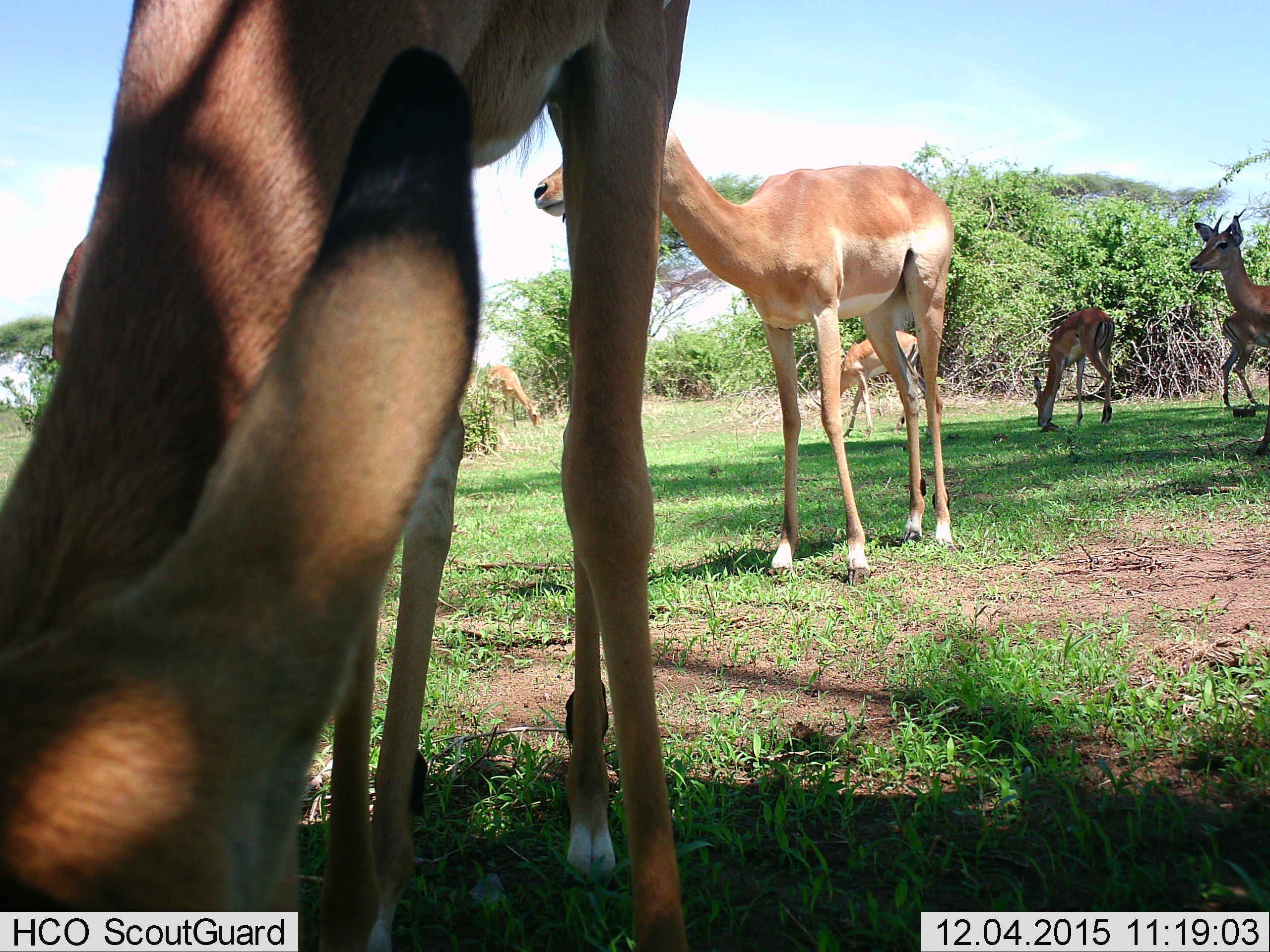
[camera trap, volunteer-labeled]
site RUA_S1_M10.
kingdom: Animalia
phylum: Chordata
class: Mammalia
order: Artiodactyla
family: Bovidae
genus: Aepyceros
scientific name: Aepyceros melampus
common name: impala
Impala (Aepyceros melampus), count 7. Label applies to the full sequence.